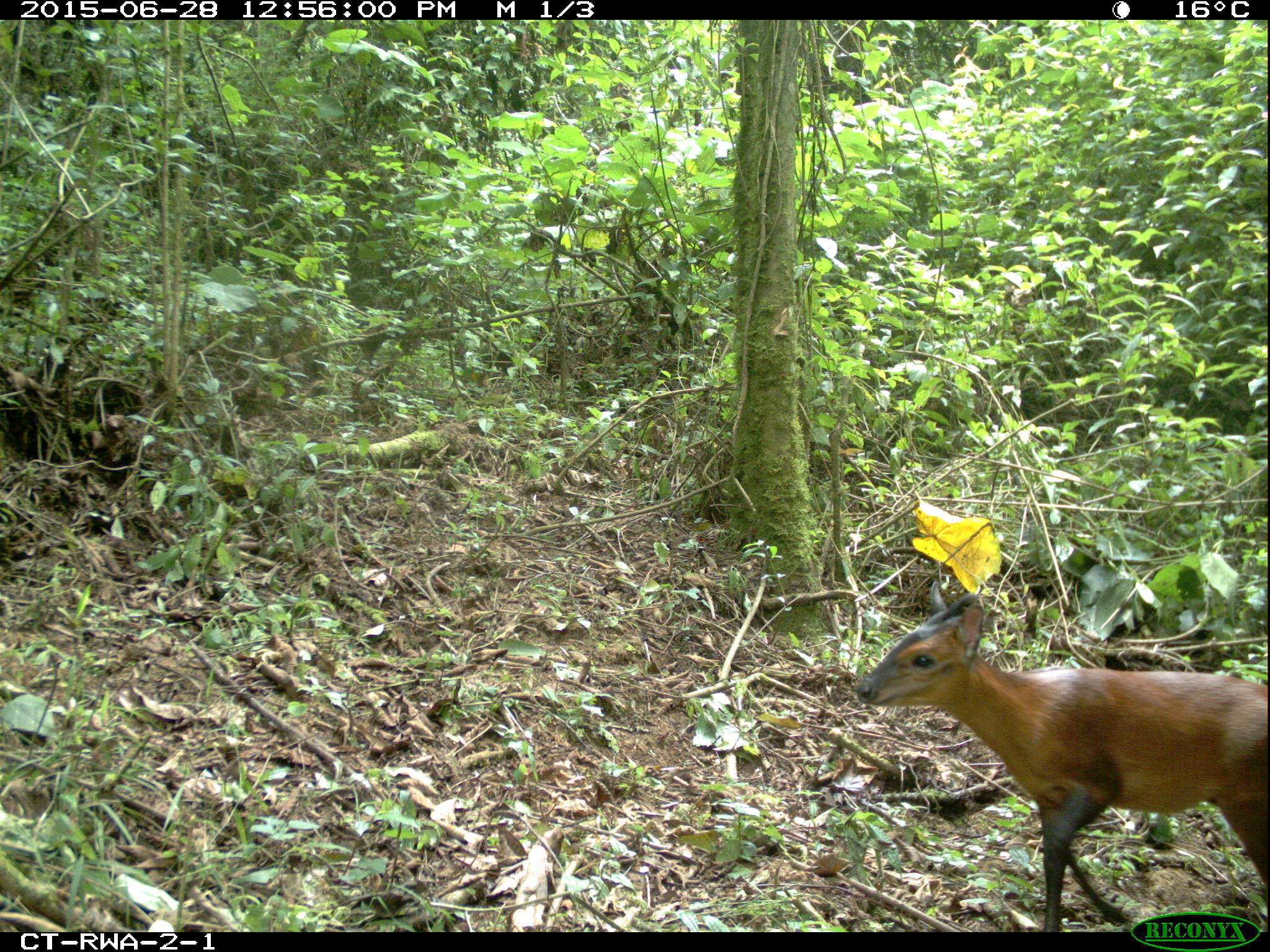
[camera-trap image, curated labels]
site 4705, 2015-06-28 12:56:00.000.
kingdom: Animalia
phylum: Chordata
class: Mammalia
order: Artiodactyla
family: Bovidae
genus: Cephalophus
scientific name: Cephalophus nigrifrons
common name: black-fronted duiker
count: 1